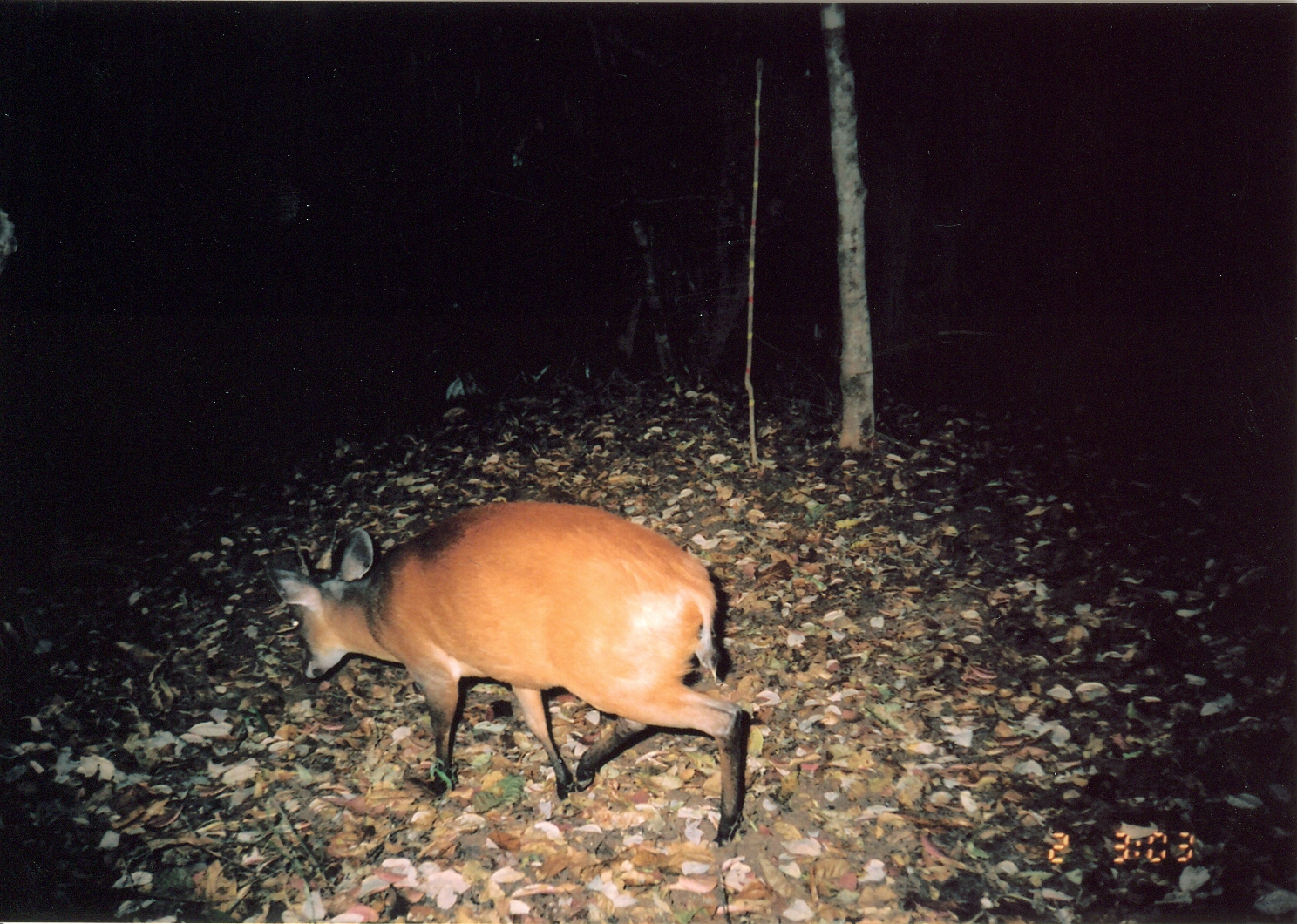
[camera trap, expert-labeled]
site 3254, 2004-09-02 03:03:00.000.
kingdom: Animalia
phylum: Chordata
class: Mammalia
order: Artiodactyla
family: Bovidae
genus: Cephalophus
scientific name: Cephalophus harveyi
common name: harvey's duiker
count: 1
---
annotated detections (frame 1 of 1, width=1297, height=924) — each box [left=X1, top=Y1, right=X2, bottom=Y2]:
cephalophus harveyi: [left=264, top=500, right=746, bottom=849]